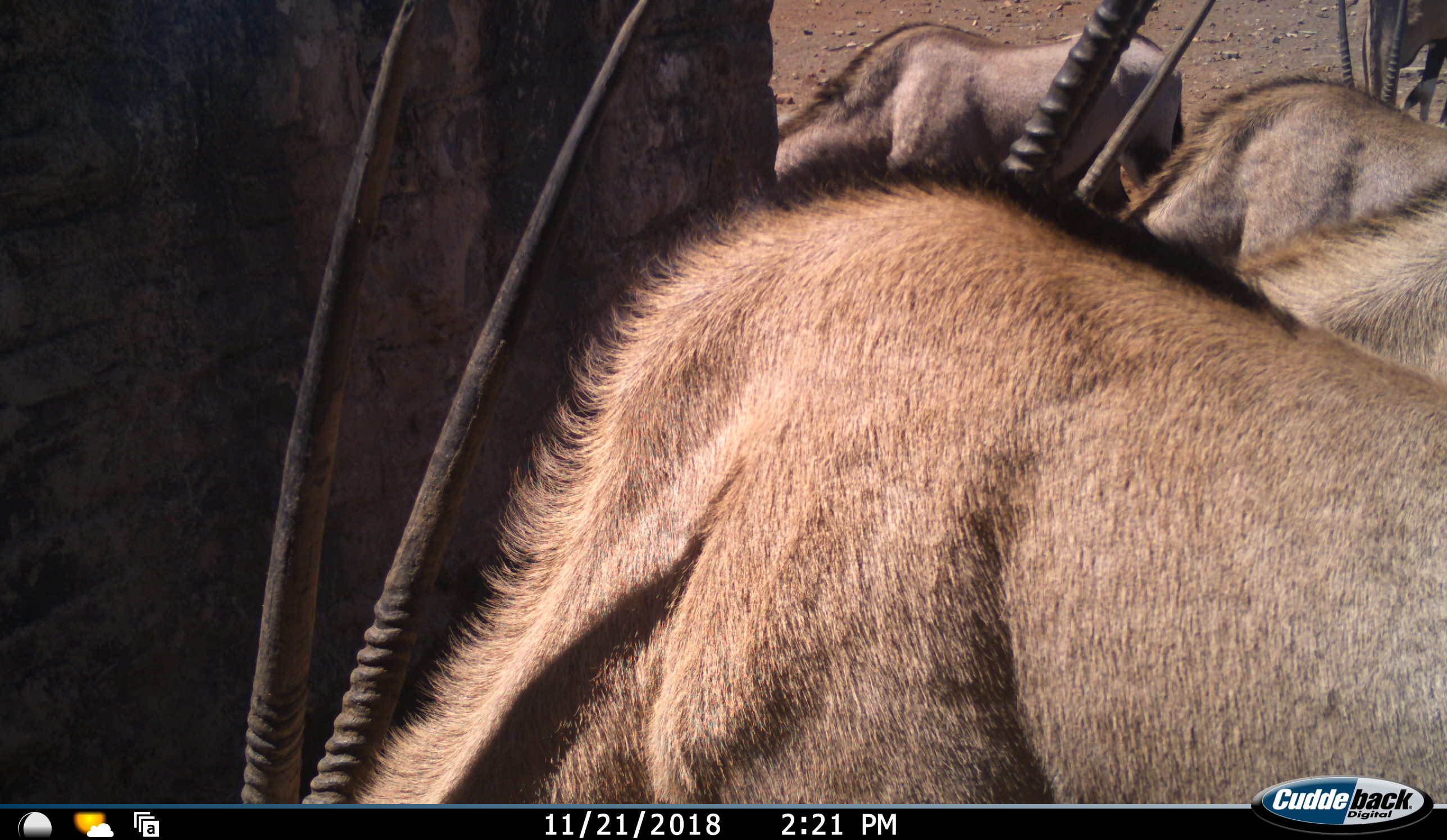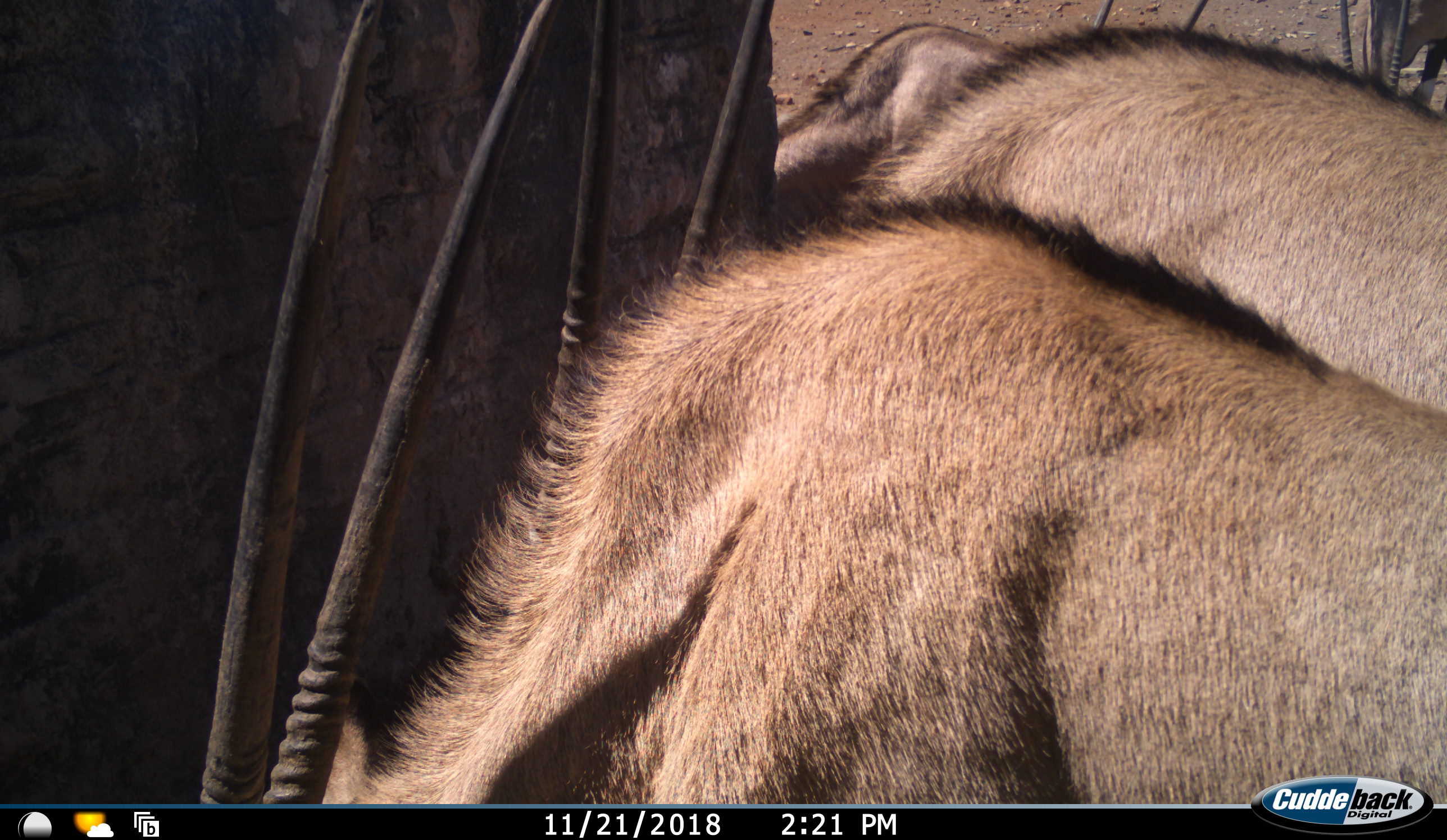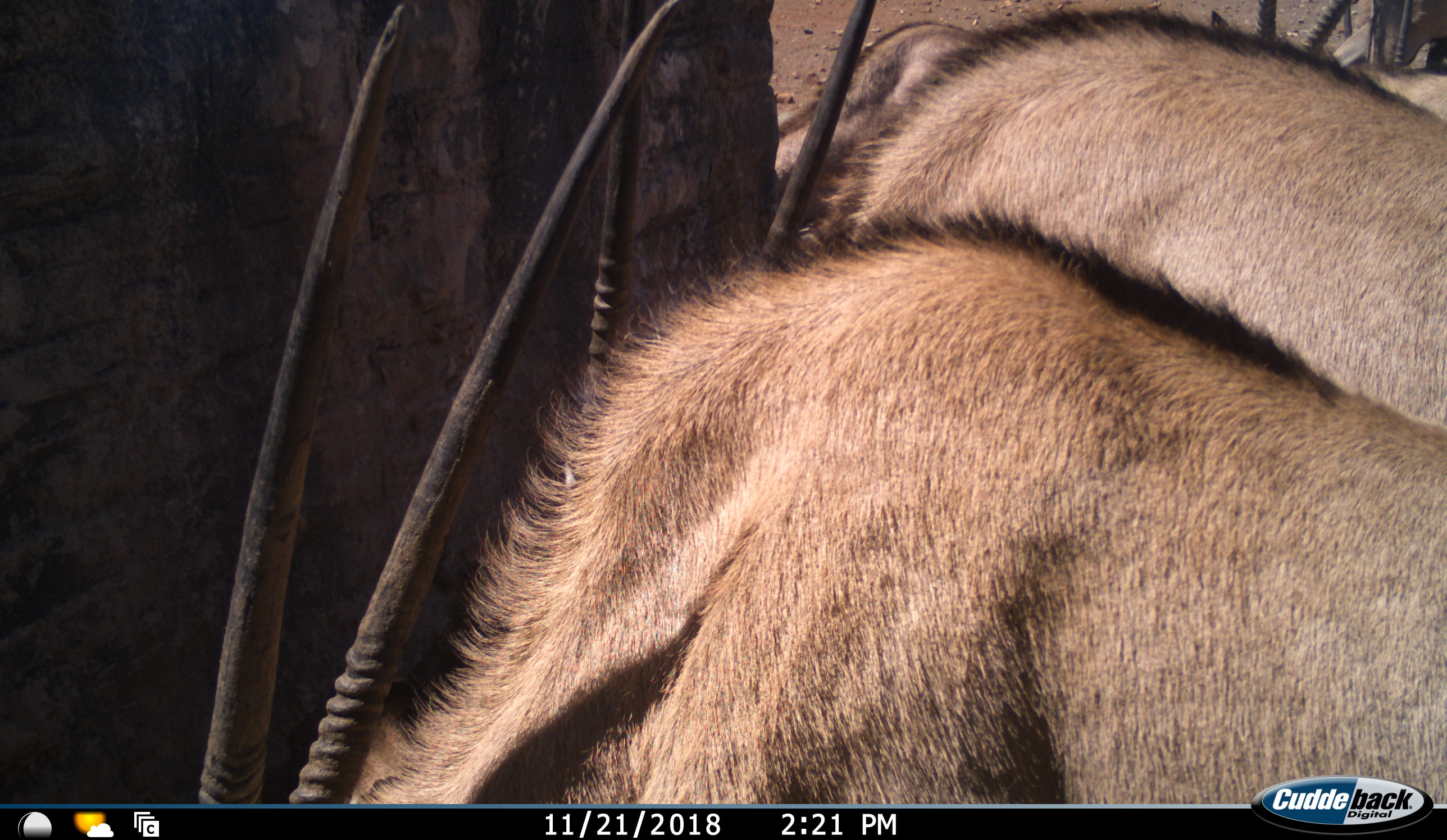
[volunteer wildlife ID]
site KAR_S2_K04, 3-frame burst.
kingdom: Animalia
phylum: Chordata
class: Mammalia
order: Artiodactyla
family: Bovidae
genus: Oryx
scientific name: Oryx gazella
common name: gemsbok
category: oryx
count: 5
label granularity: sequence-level